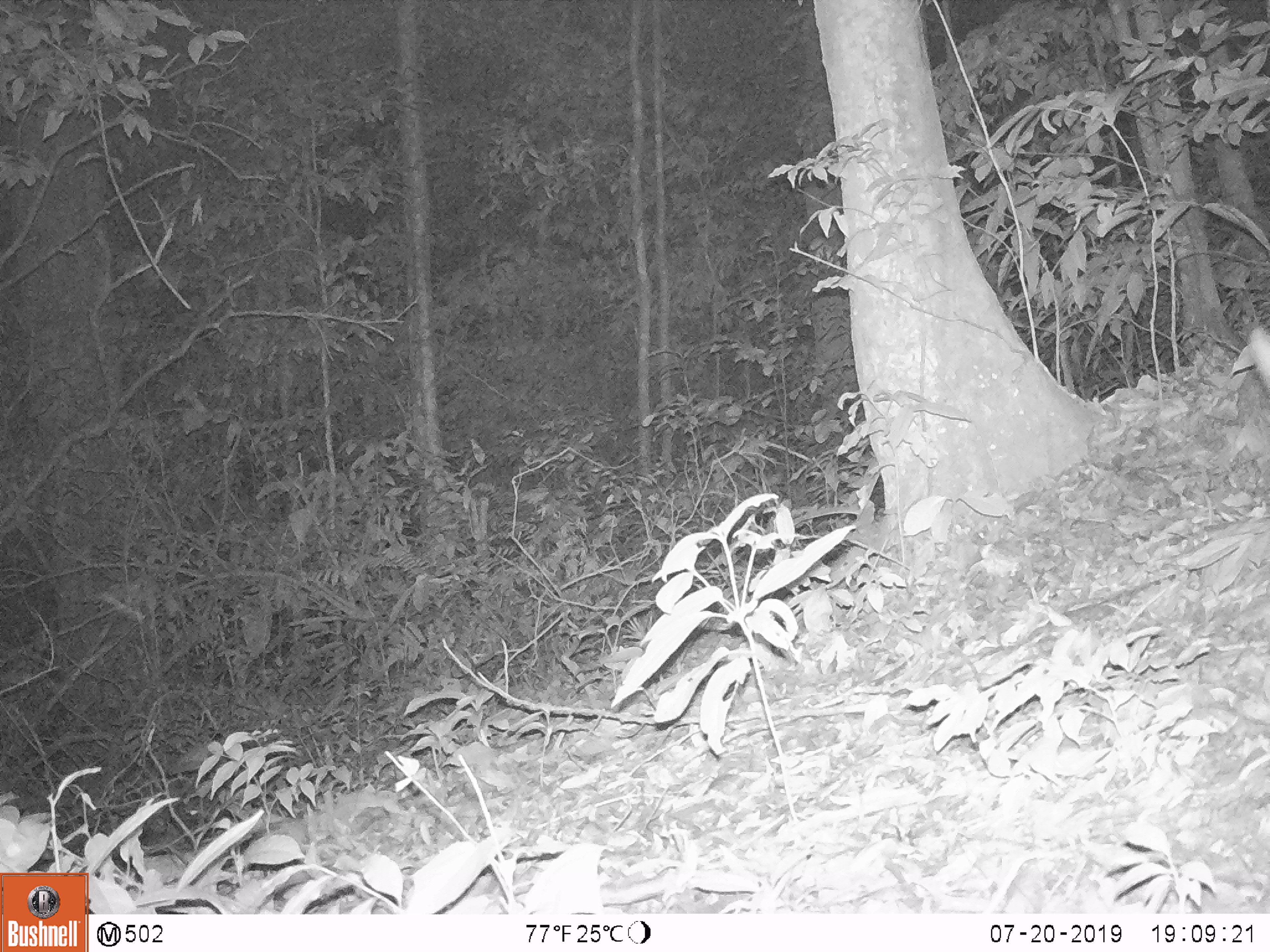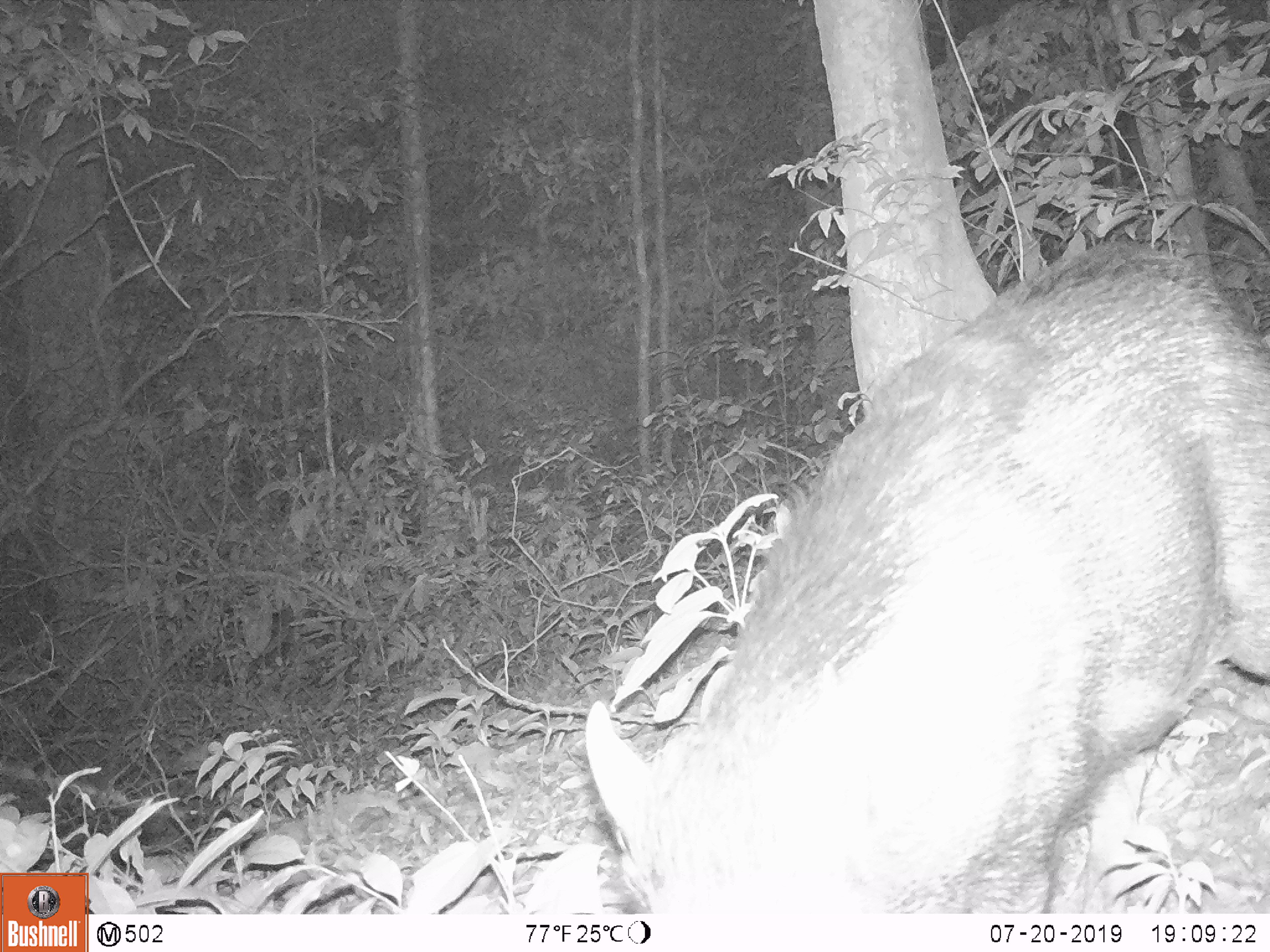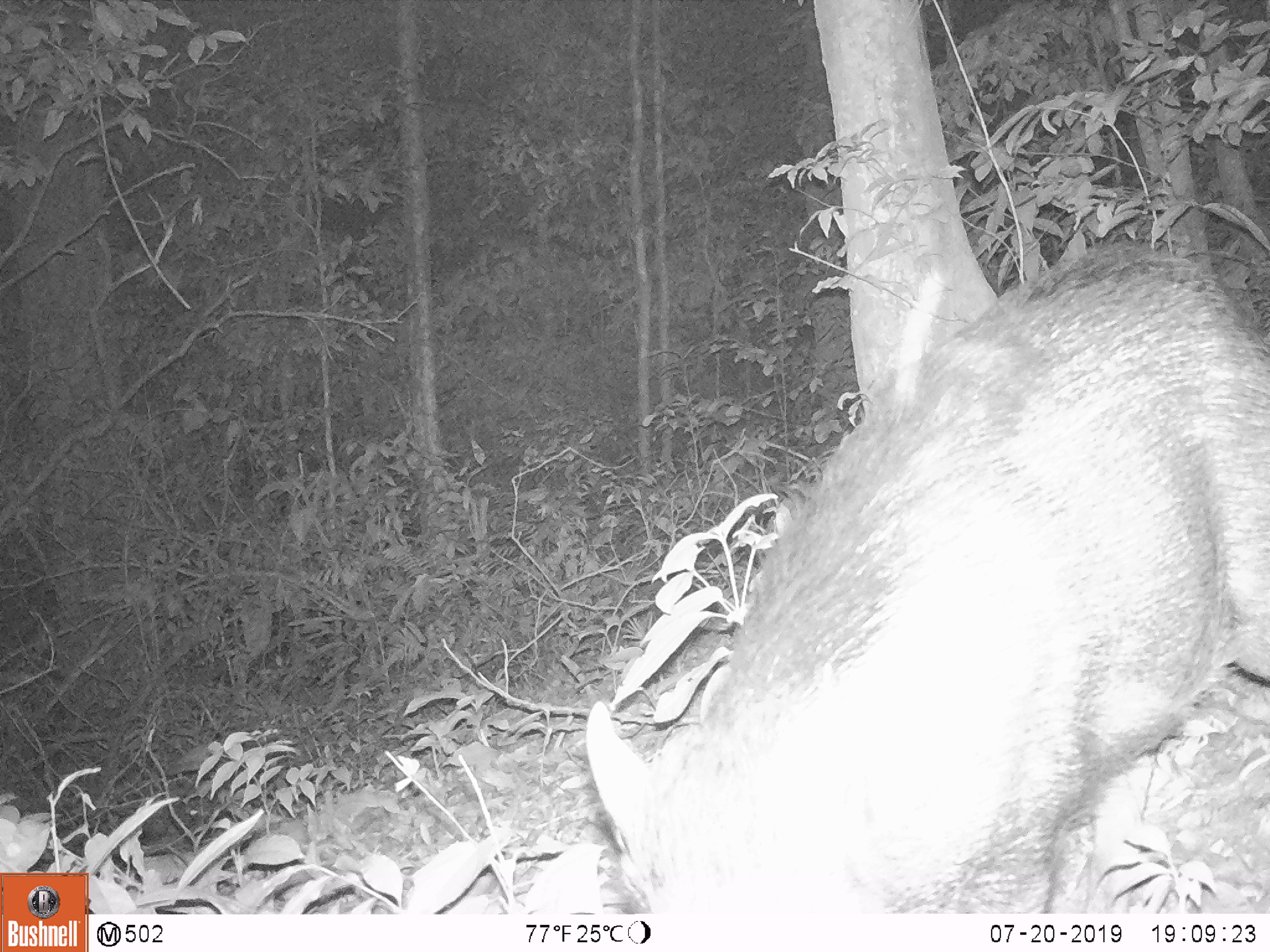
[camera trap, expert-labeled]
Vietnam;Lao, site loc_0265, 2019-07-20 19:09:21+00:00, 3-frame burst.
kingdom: Animalia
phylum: Chordata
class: Mammalia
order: Artiodactyla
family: Suidae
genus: Sus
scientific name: Sus scrofa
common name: eurasian wild pig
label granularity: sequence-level